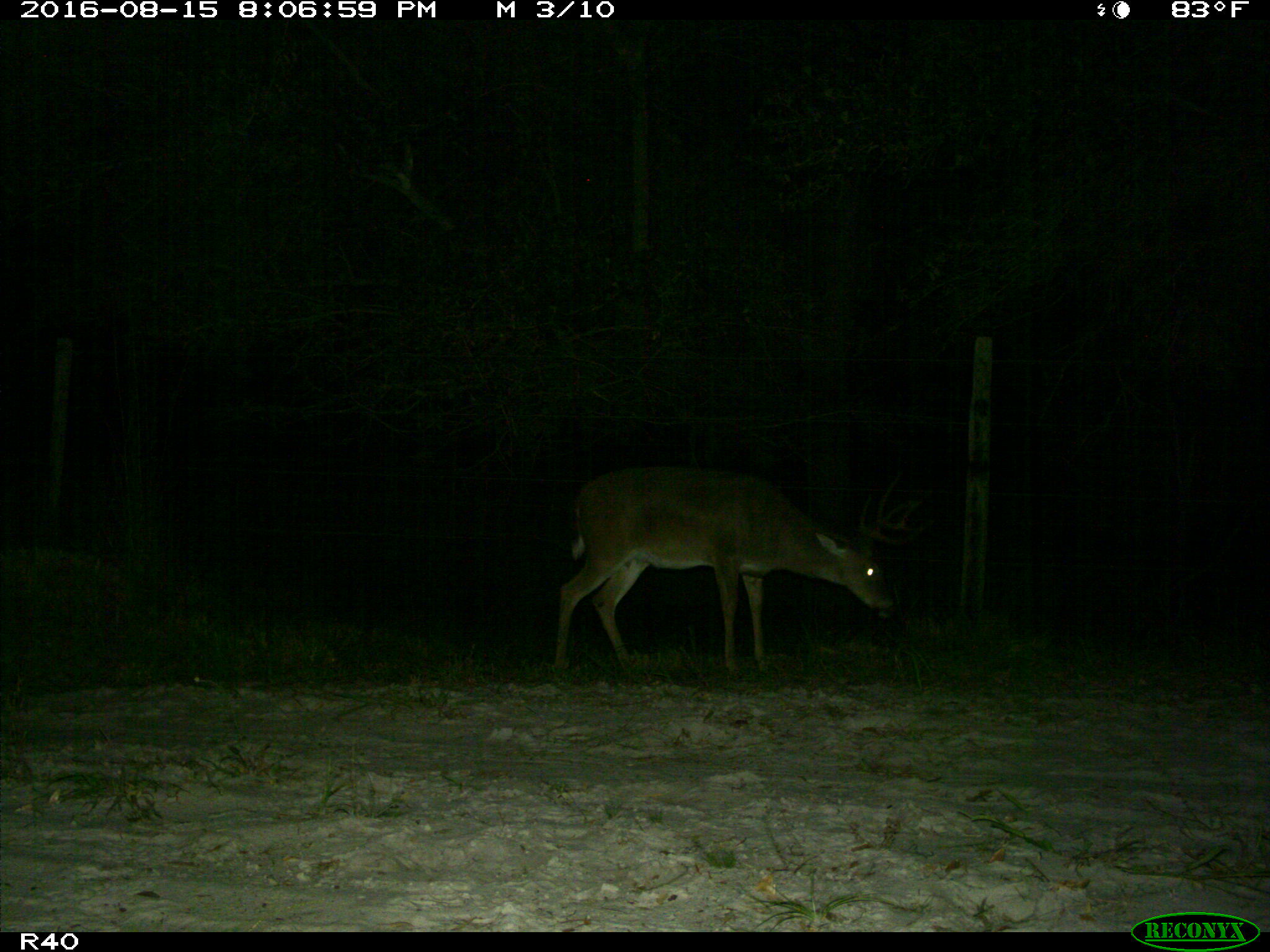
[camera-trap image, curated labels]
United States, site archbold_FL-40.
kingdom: Animalia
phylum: Chordata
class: Mammalia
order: Artiodactyla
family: Cervidae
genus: Odocoileus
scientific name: Odocoileus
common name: deer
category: unidentified deer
Unidentified deer (deer) (Odocoileus).